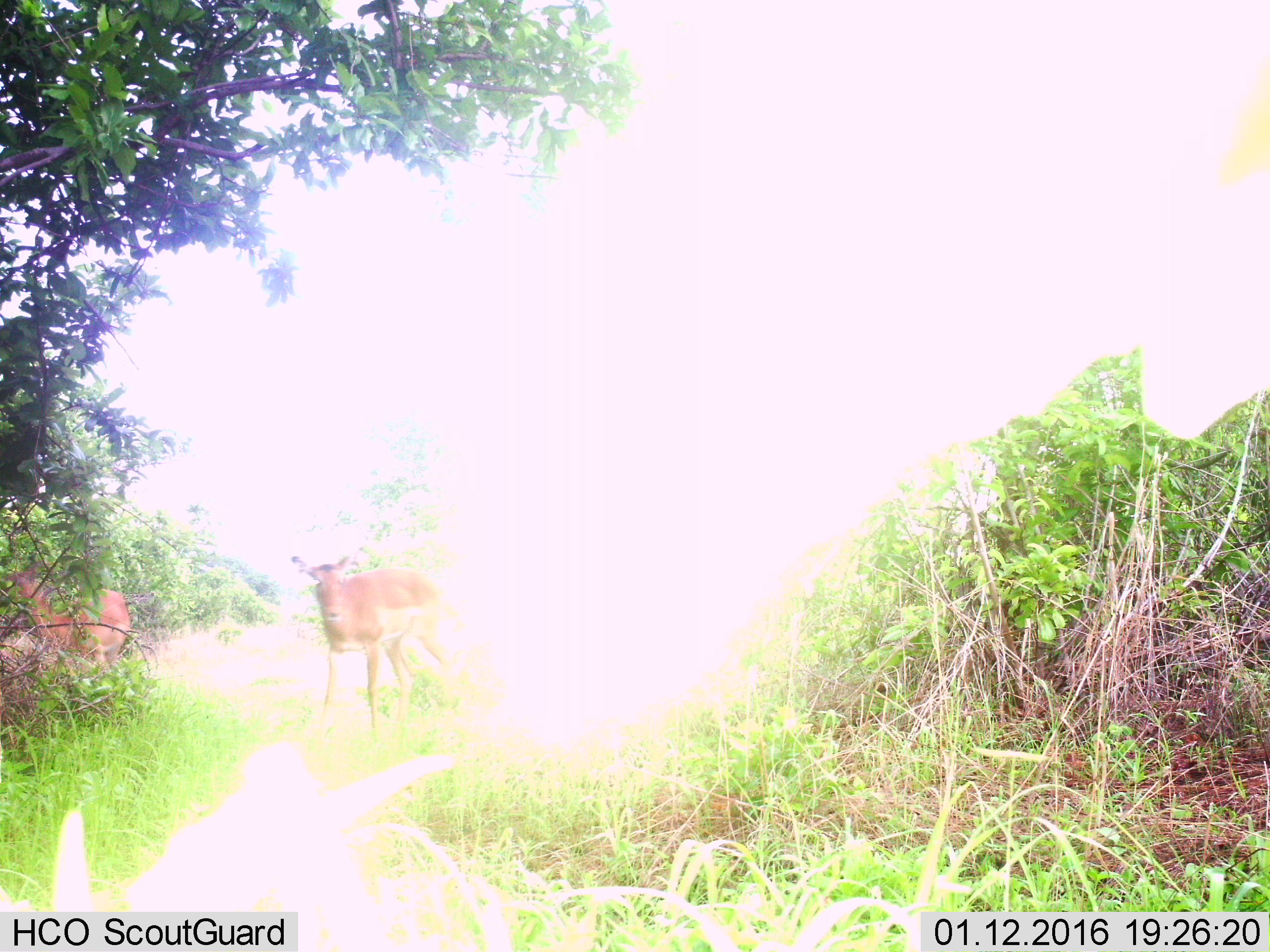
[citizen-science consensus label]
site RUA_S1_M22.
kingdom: Animalia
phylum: Chordata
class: Mammalia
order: Artiodactyla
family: Bovidae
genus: Aepyceros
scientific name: Aepyceros melampus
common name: impala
Impala (Aepyceros melampus), count 2. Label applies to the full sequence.